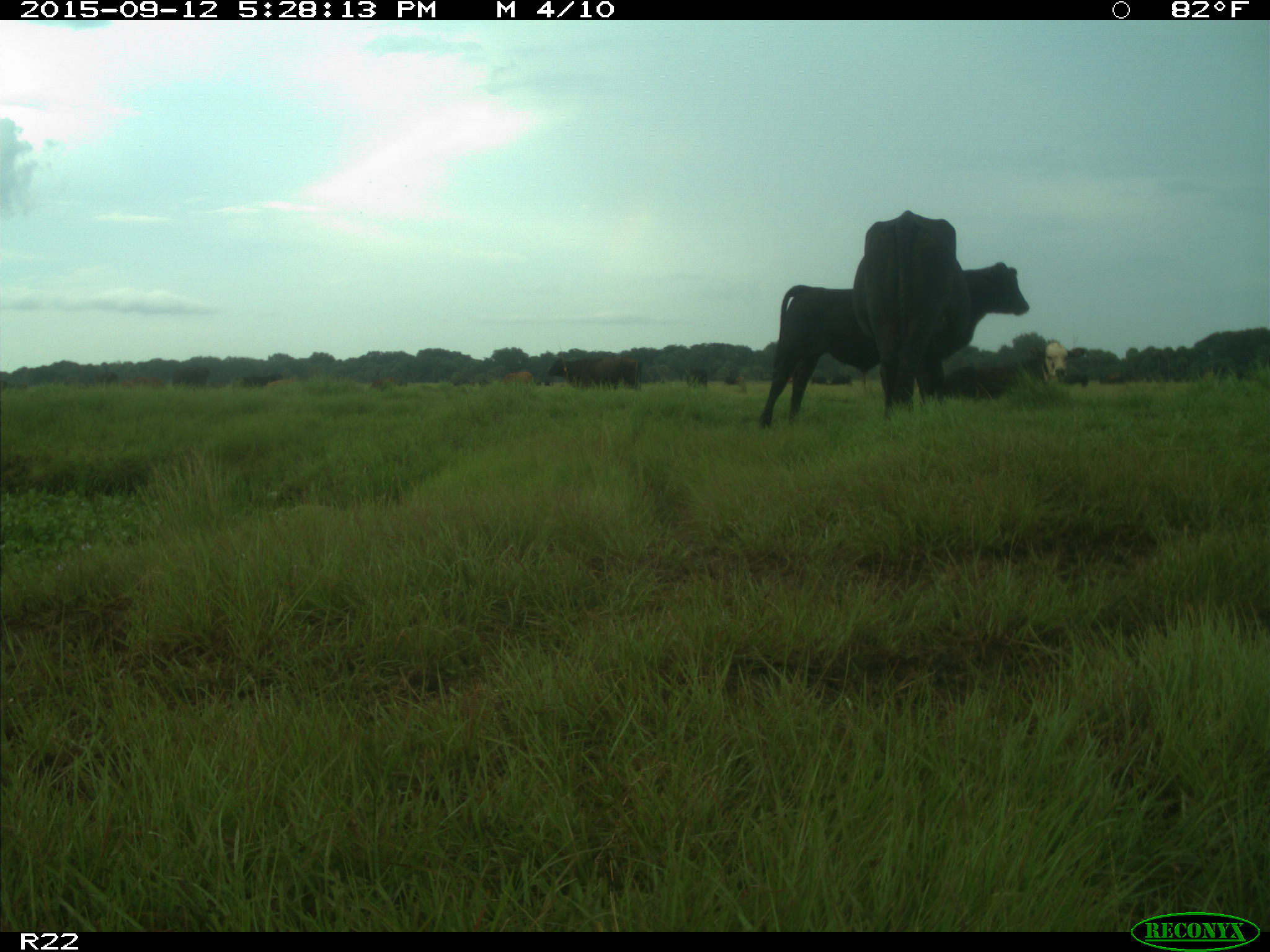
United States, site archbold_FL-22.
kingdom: Animalia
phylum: Chordata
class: Mammalia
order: Artiodactyla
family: Bovidae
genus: Bos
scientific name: Bos taurus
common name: domestic cow